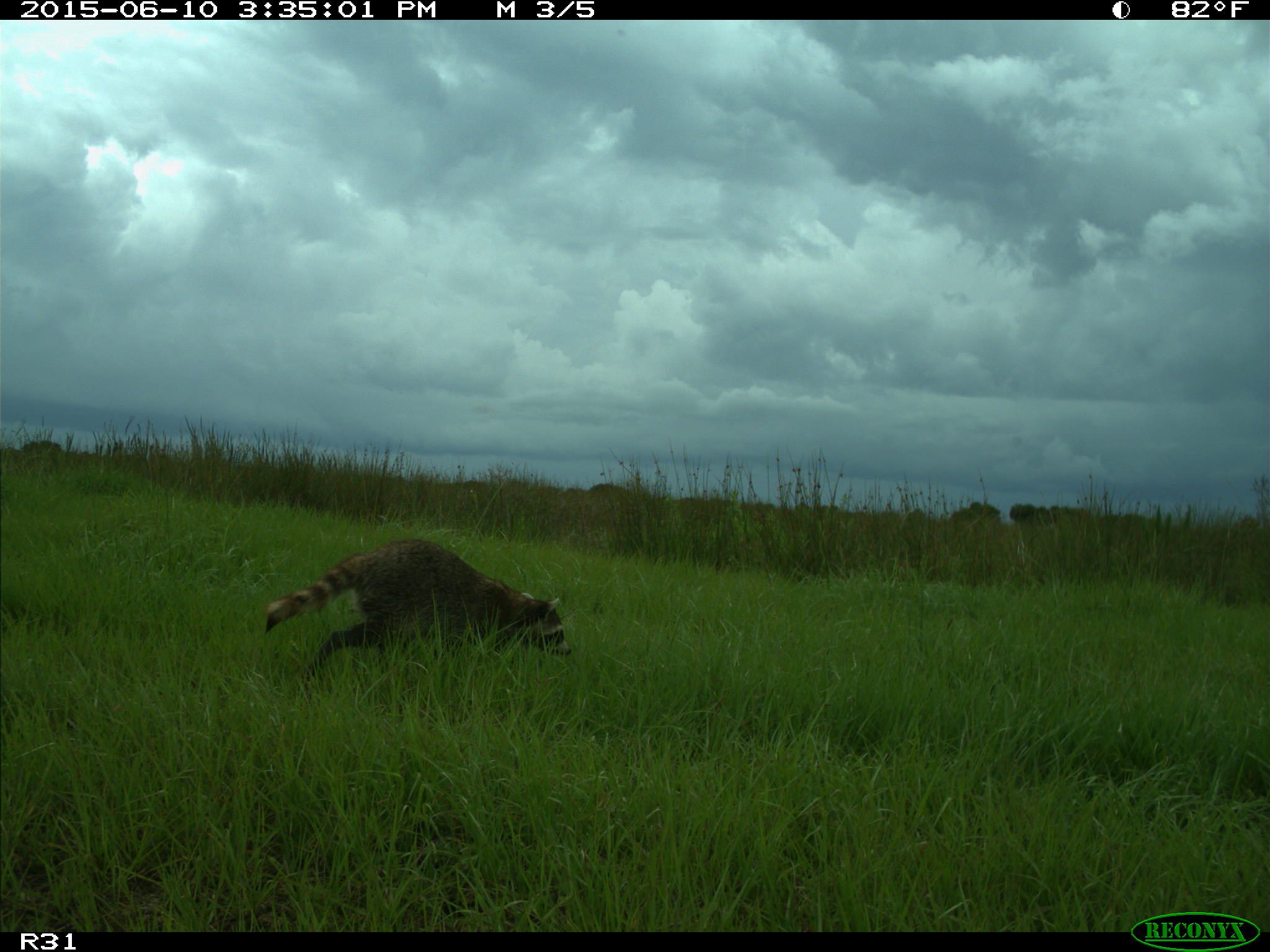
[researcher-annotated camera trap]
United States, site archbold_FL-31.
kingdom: Animalia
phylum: Chordata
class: Mammalia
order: Carnivora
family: Procyonidae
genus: Procyon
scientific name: Procyon lotor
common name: common raccoon